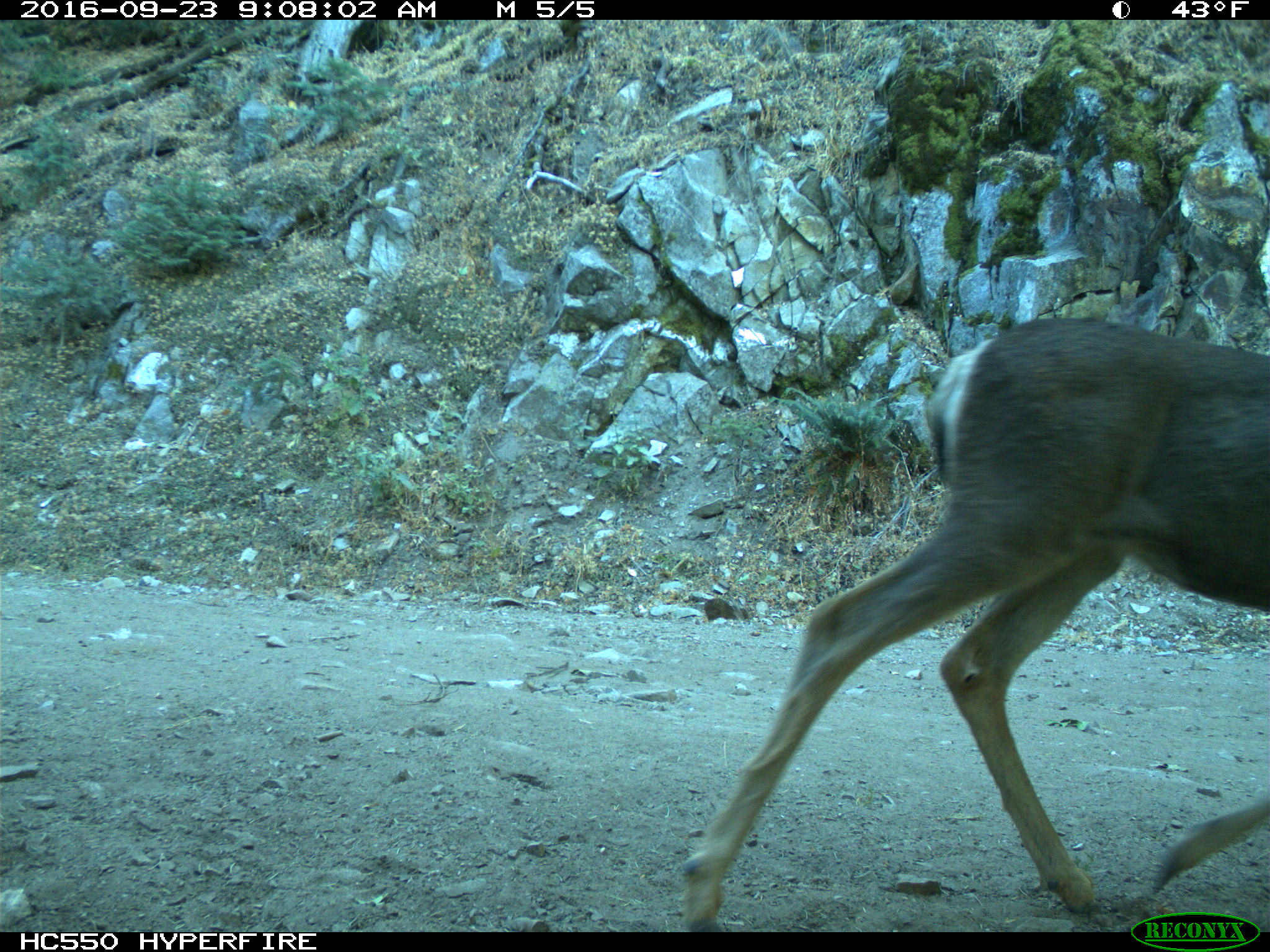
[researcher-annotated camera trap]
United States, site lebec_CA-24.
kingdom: Animalia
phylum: Chordata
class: Mammalia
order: Artiodactyla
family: Cervidae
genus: Odocoileus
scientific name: Odocoileus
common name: deer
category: unidentified deer